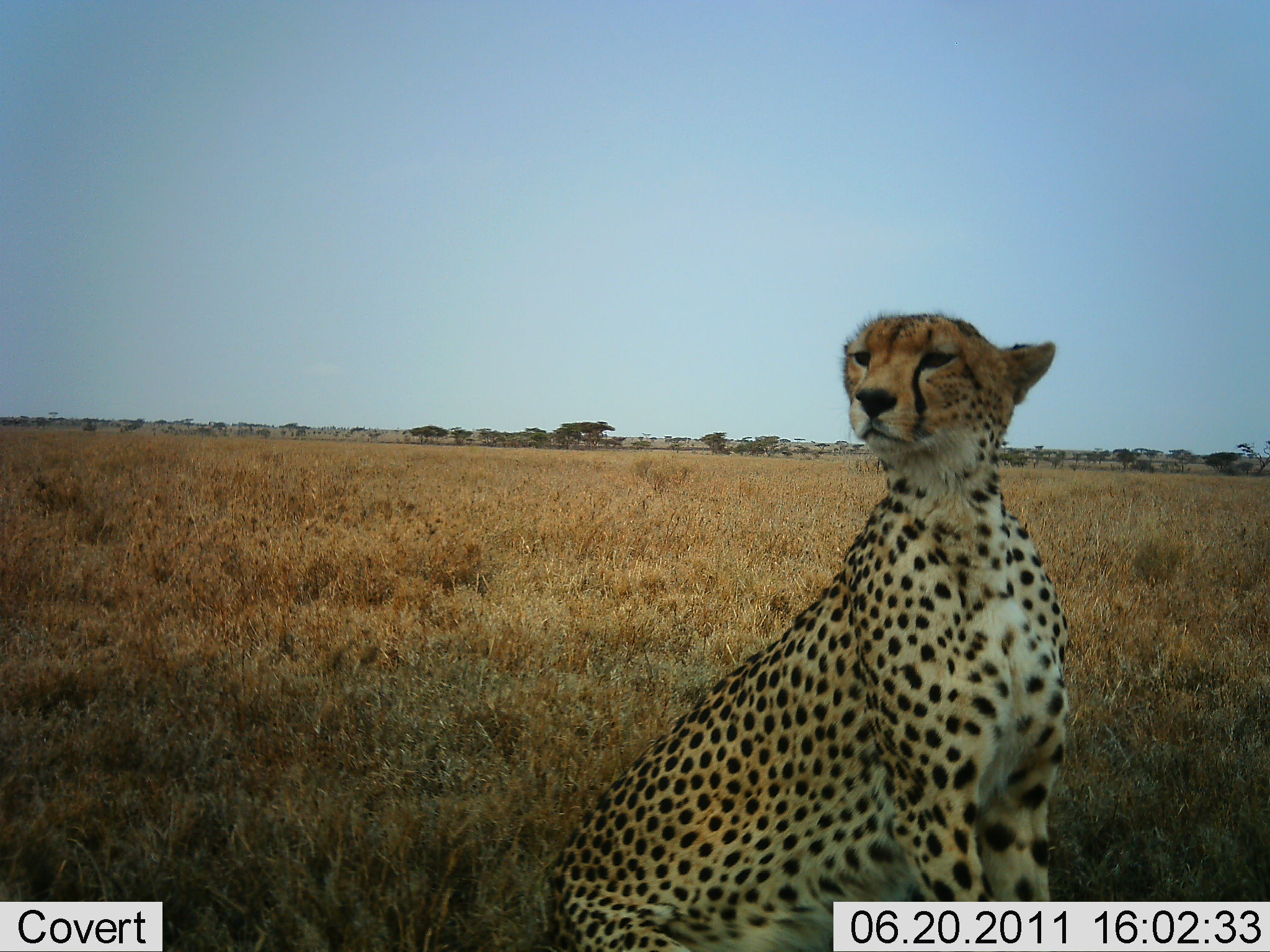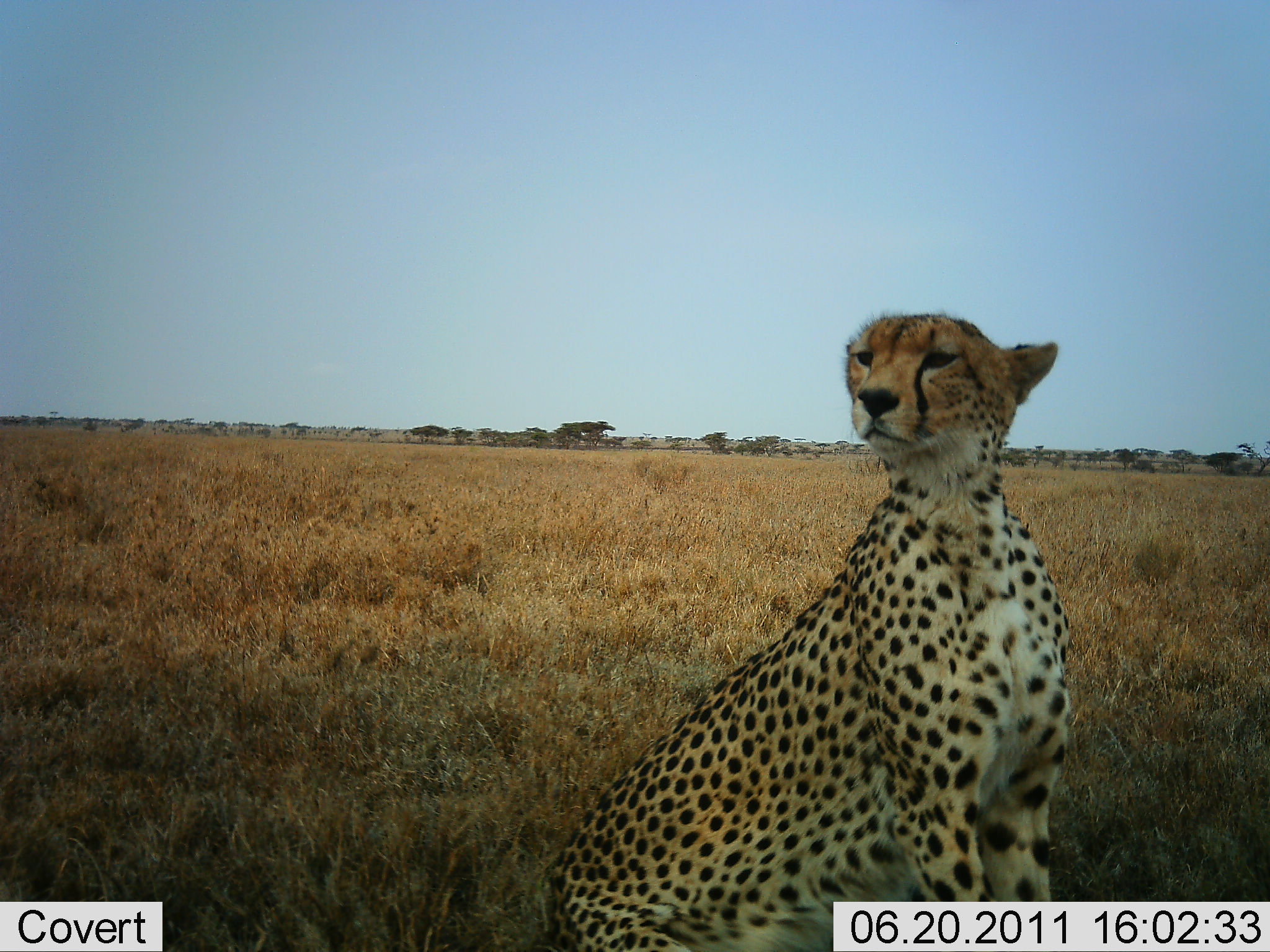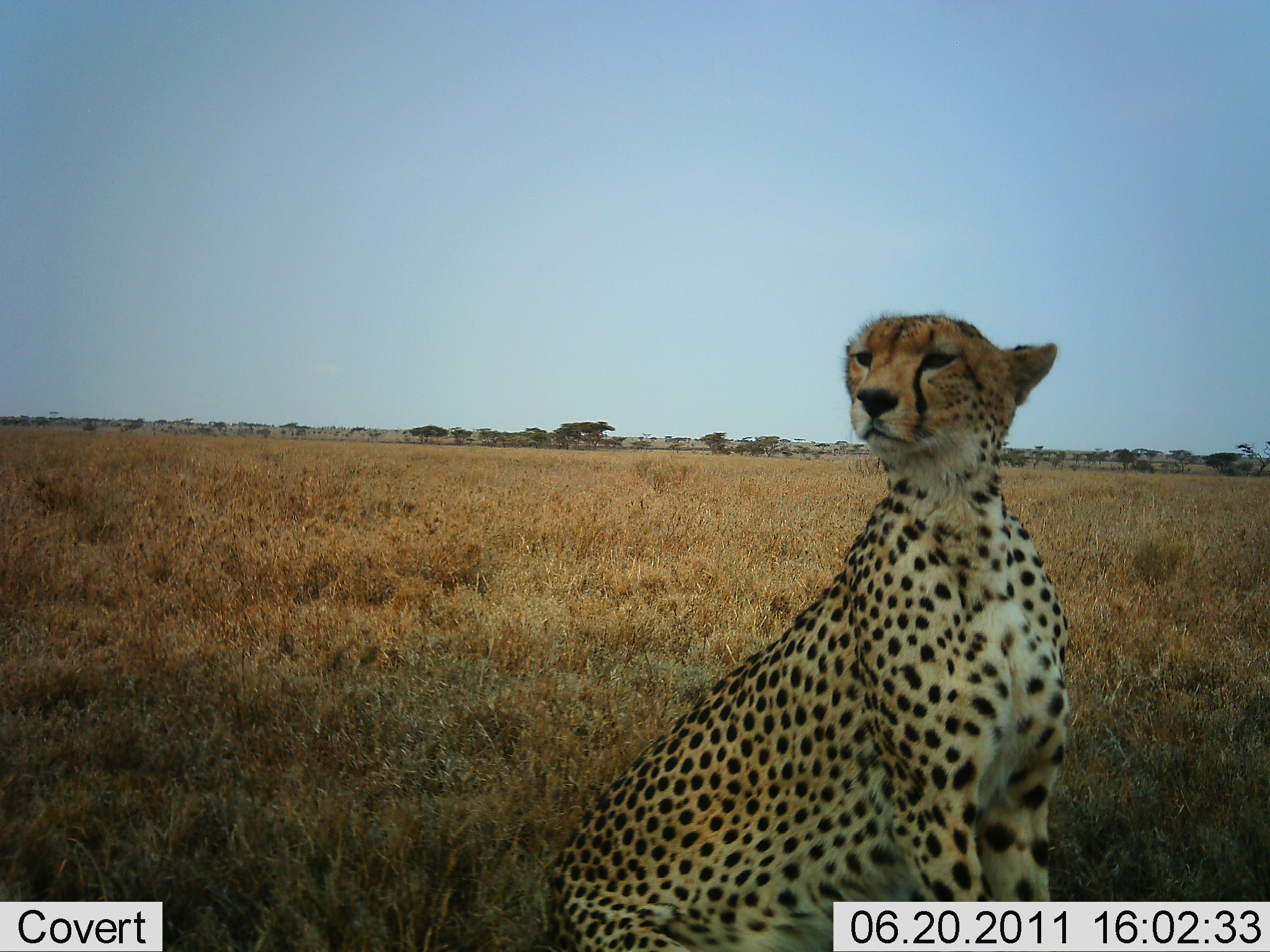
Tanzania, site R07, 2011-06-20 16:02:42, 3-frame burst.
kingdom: Animalia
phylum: Chordata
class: Mammalia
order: Carnivora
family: Felidae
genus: Acinonyx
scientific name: Acinonyx jubatus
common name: cheetah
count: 1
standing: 14%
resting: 93%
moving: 0%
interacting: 0%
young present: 0%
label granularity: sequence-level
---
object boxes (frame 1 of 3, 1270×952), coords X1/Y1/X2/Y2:
animal: 545/310/1072/950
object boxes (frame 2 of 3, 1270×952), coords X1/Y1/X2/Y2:
animal: 545/310/1074/950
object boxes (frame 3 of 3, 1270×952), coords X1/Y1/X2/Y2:
animal: 546/312/1071/950